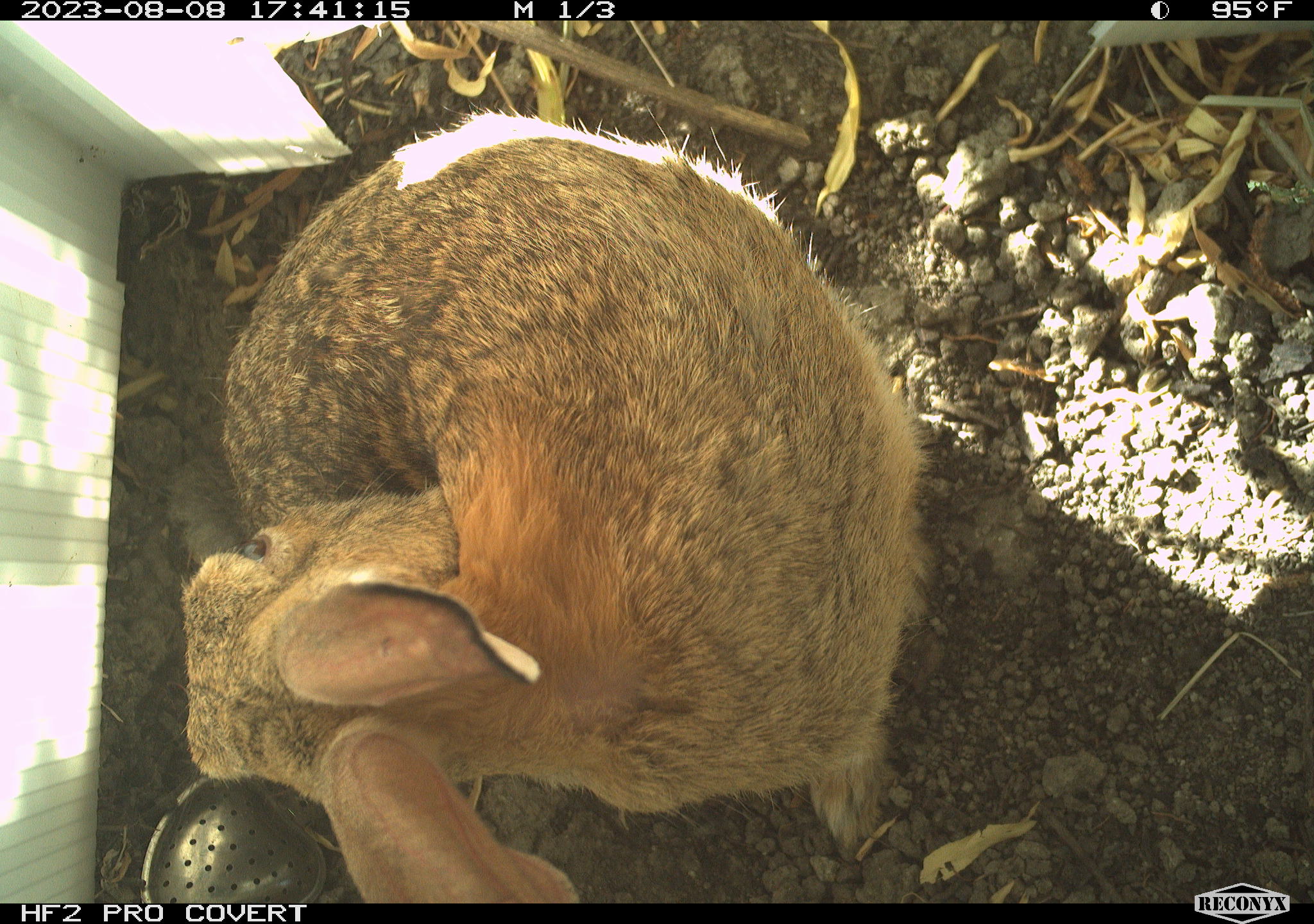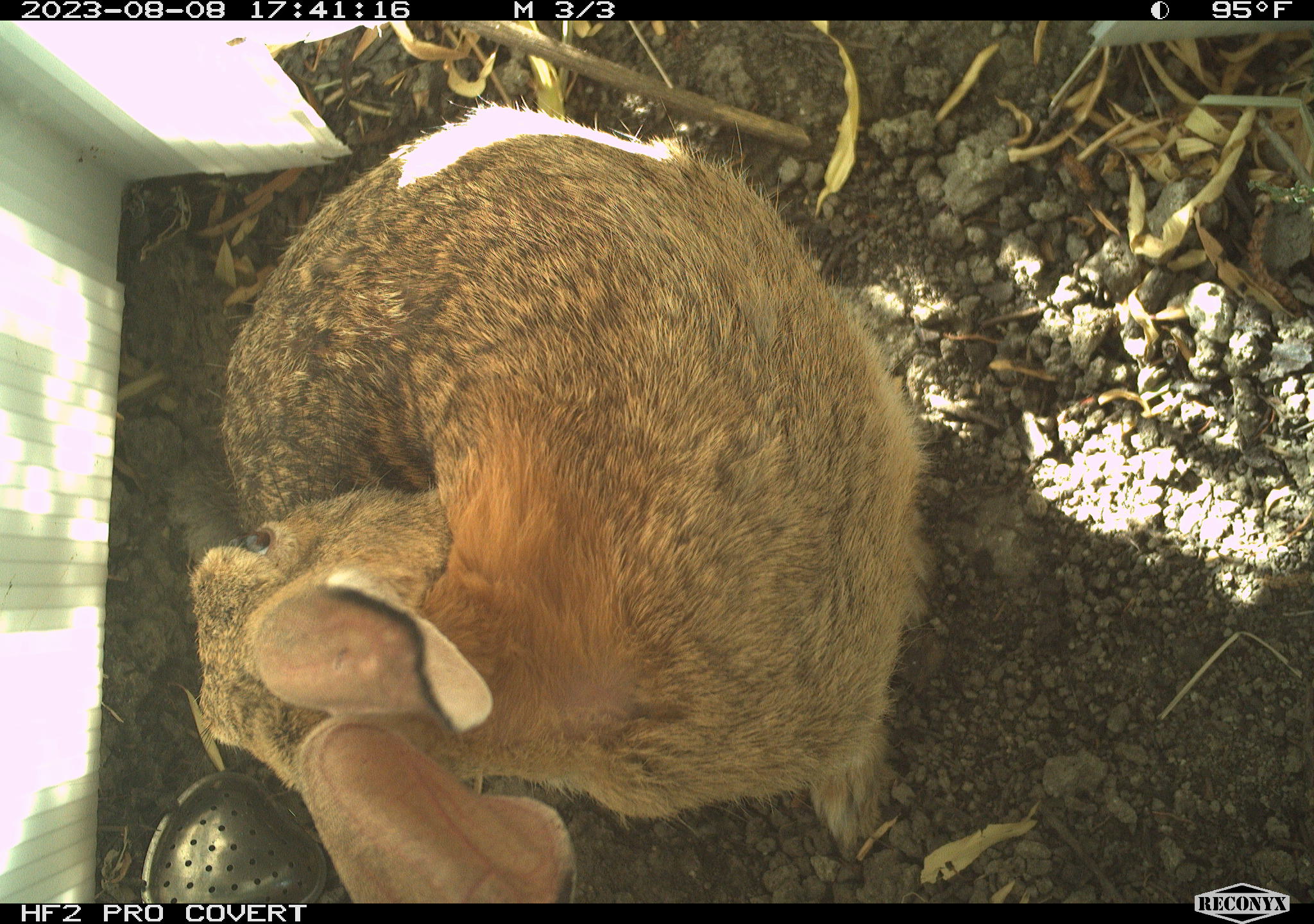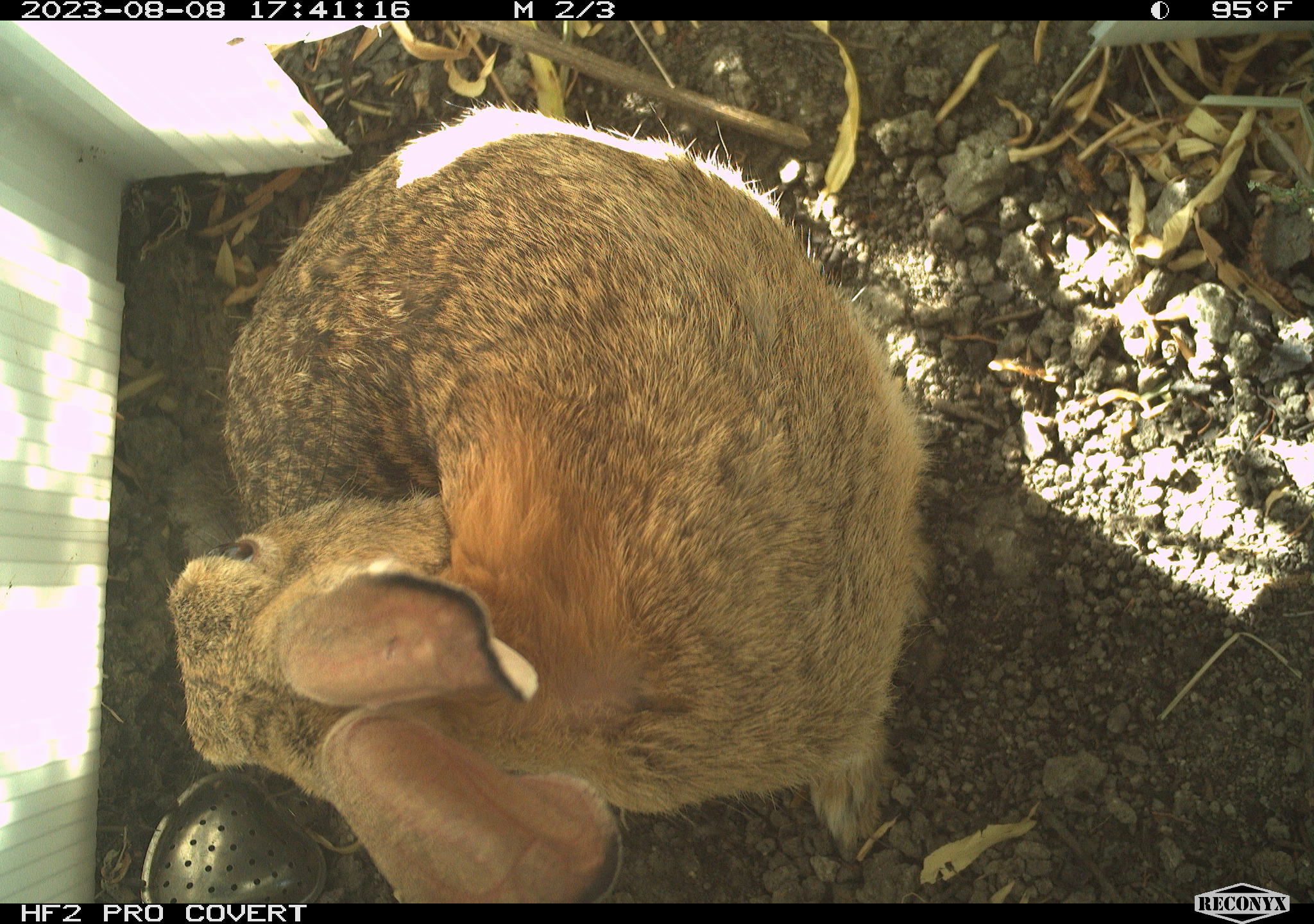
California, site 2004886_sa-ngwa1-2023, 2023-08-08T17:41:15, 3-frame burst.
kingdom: Animalia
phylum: Chordata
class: Mammalia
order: Lagomorpha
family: Leporidae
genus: Sylvilagus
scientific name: Sylvilagus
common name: cottontail rabbits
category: sylvilagus species